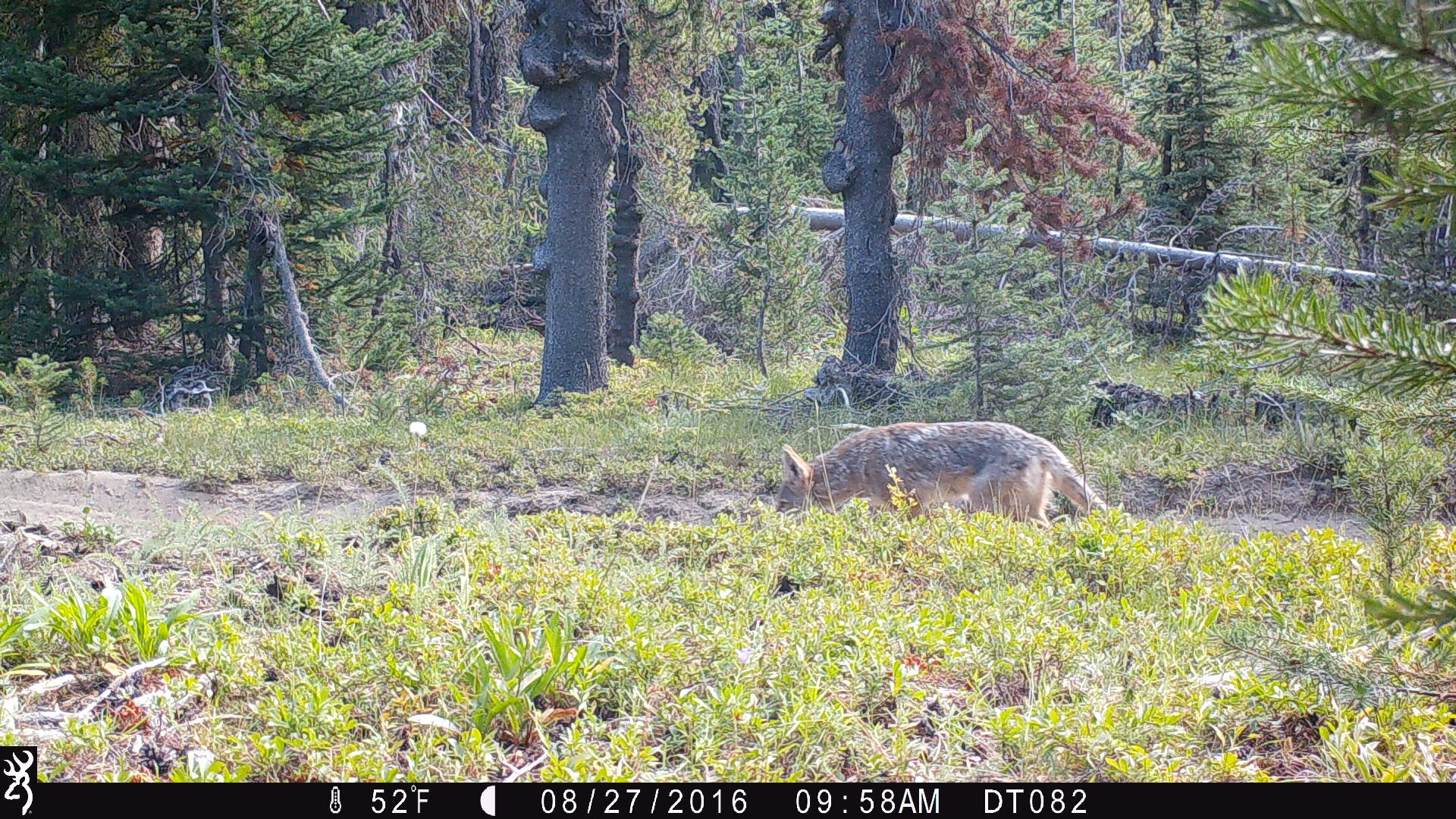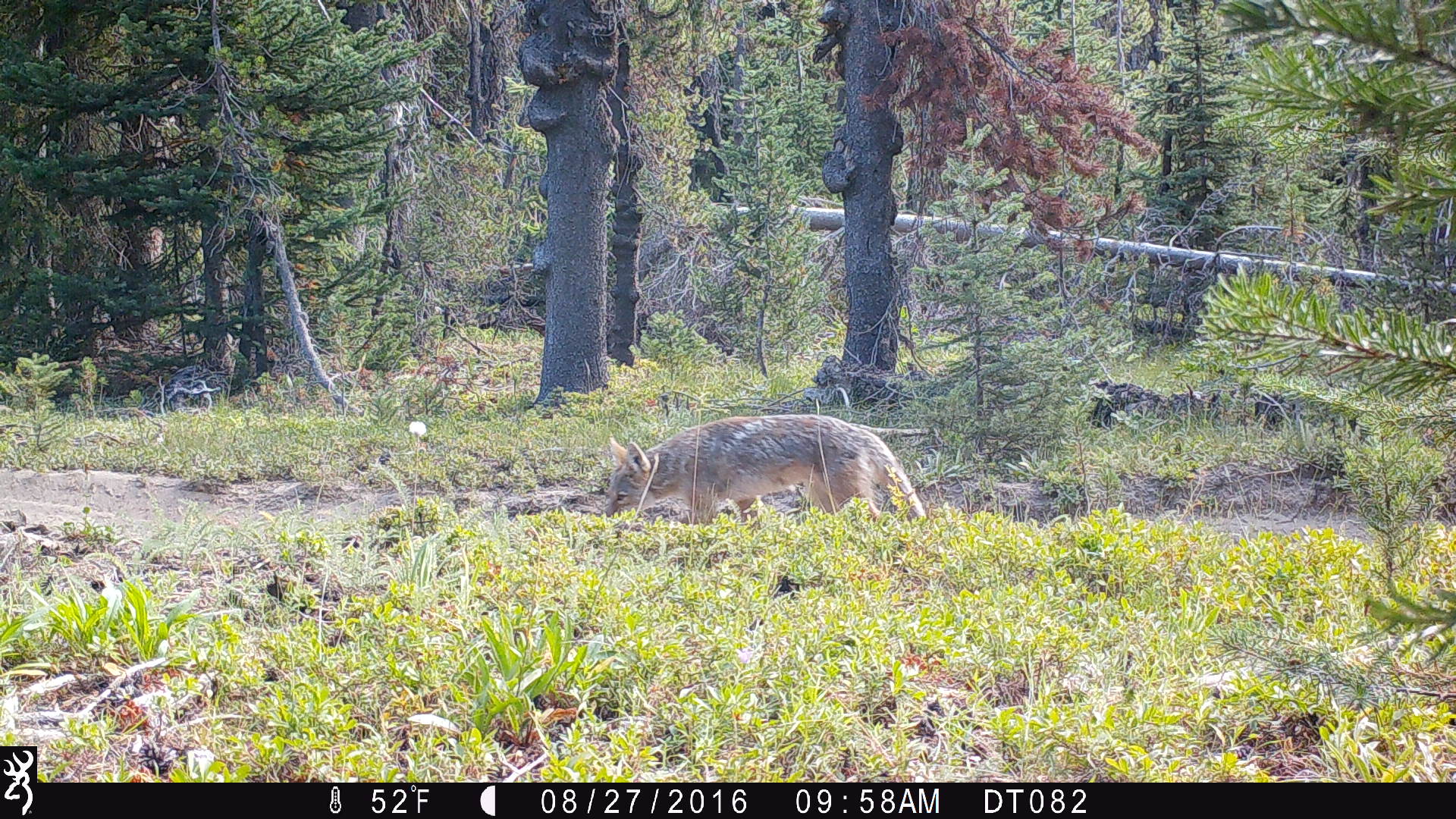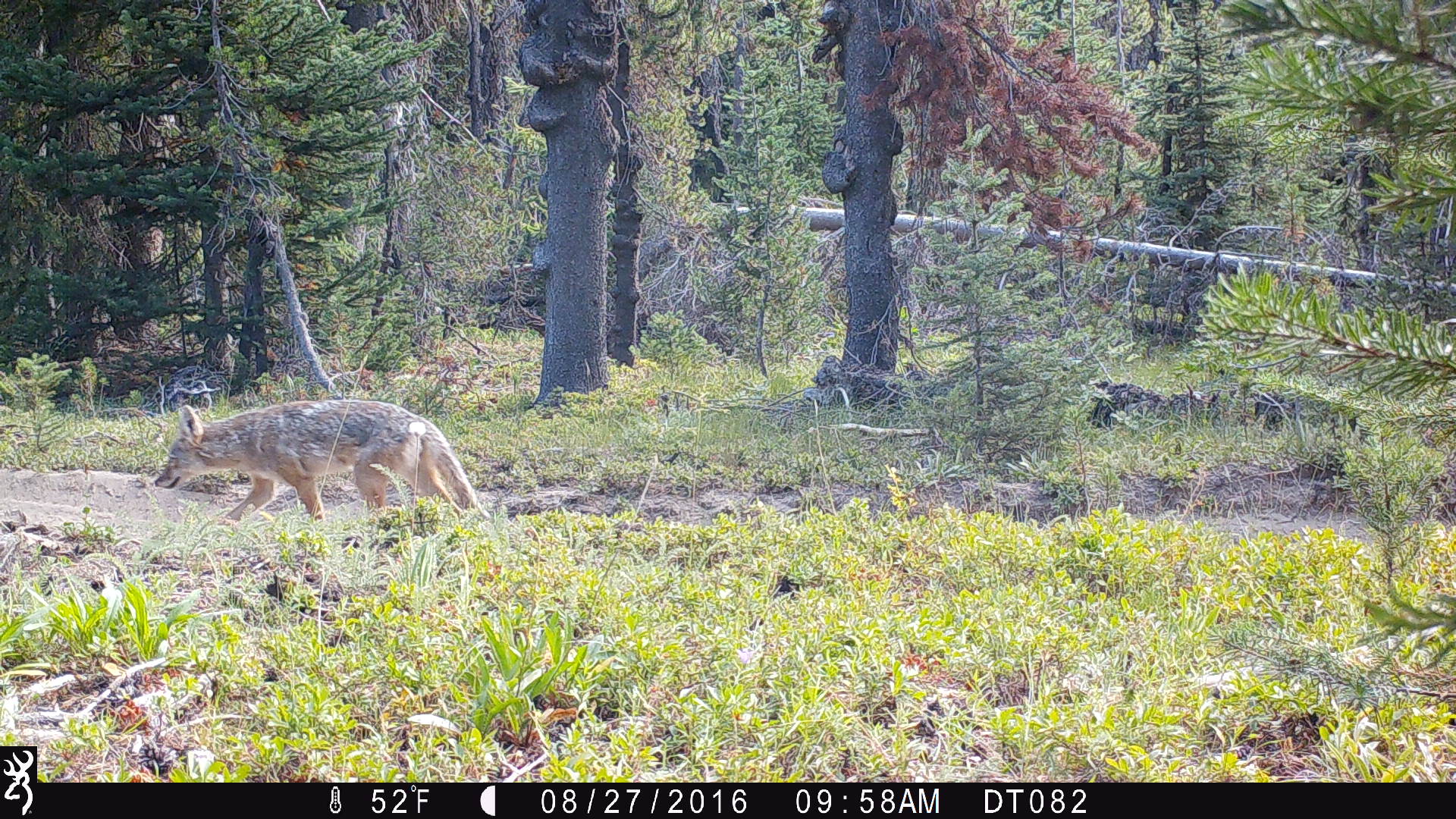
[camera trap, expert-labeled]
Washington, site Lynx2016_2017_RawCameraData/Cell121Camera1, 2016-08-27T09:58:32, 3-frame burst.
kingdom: Animalia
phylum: Chordata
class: Mammalia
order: Carnivora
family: Canidae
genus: Canis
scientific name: Canis latrans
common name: coyote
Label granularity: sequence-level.